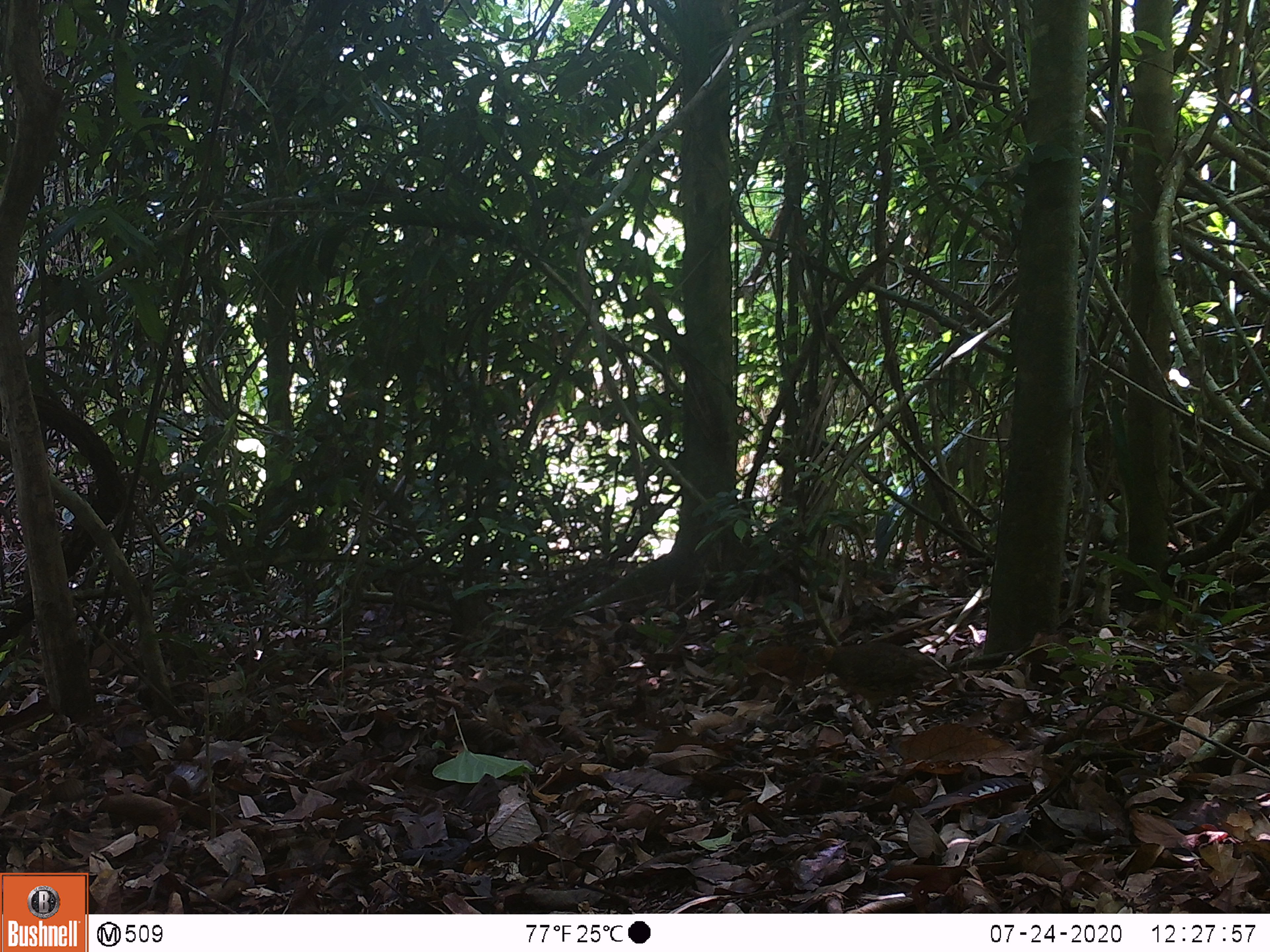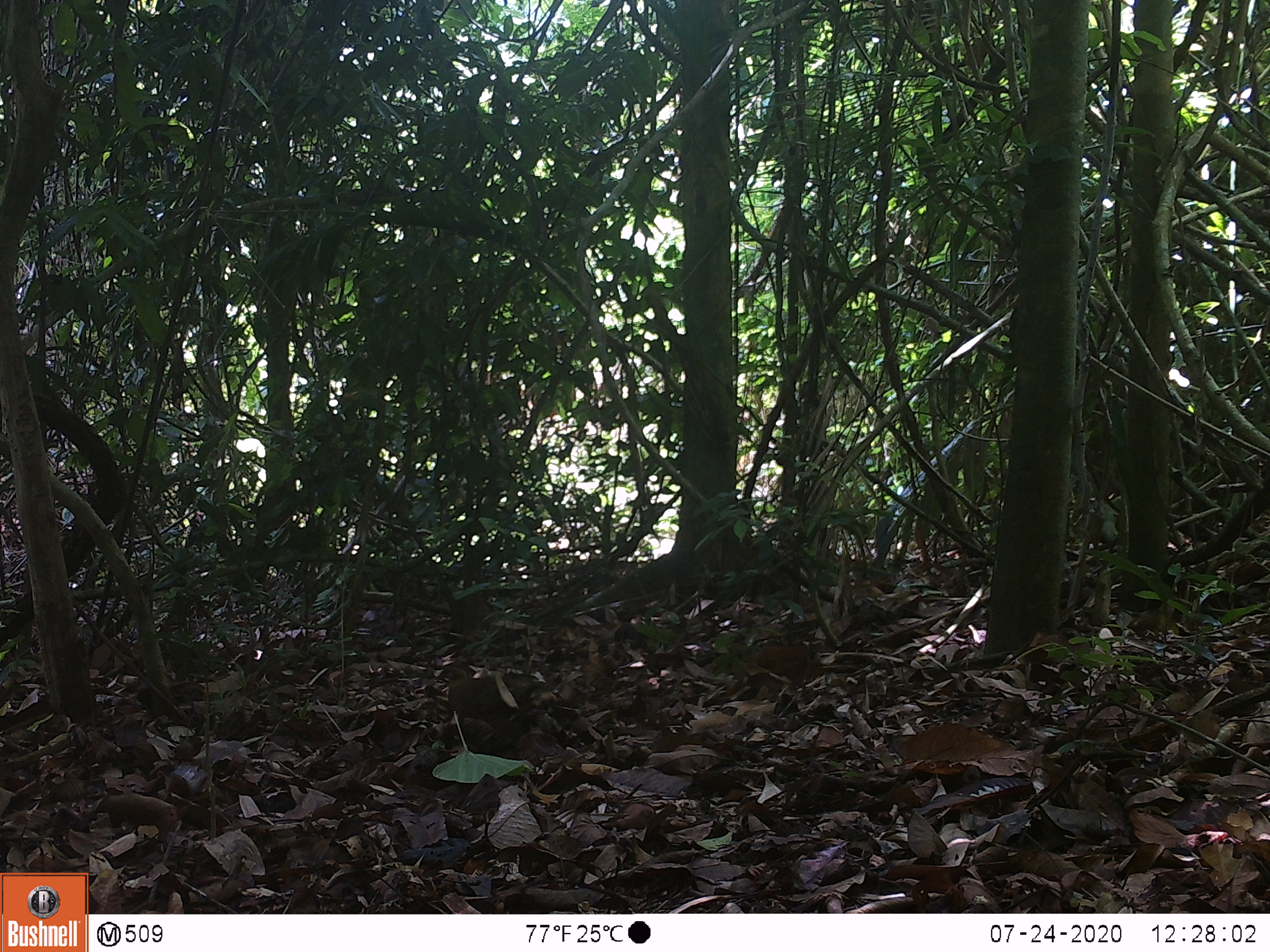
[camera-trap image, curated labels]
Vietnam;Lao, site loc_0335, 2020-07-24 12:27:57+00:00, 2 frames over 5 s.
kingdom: Animalia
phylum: Chordata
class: Aves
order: Galliformes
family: Phasianidae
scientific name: Phasianidae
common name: partridge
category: unidentified partridge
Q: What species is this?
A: Unidentified partridge (partridge) (Phasianidae).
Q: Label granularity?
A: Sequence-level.